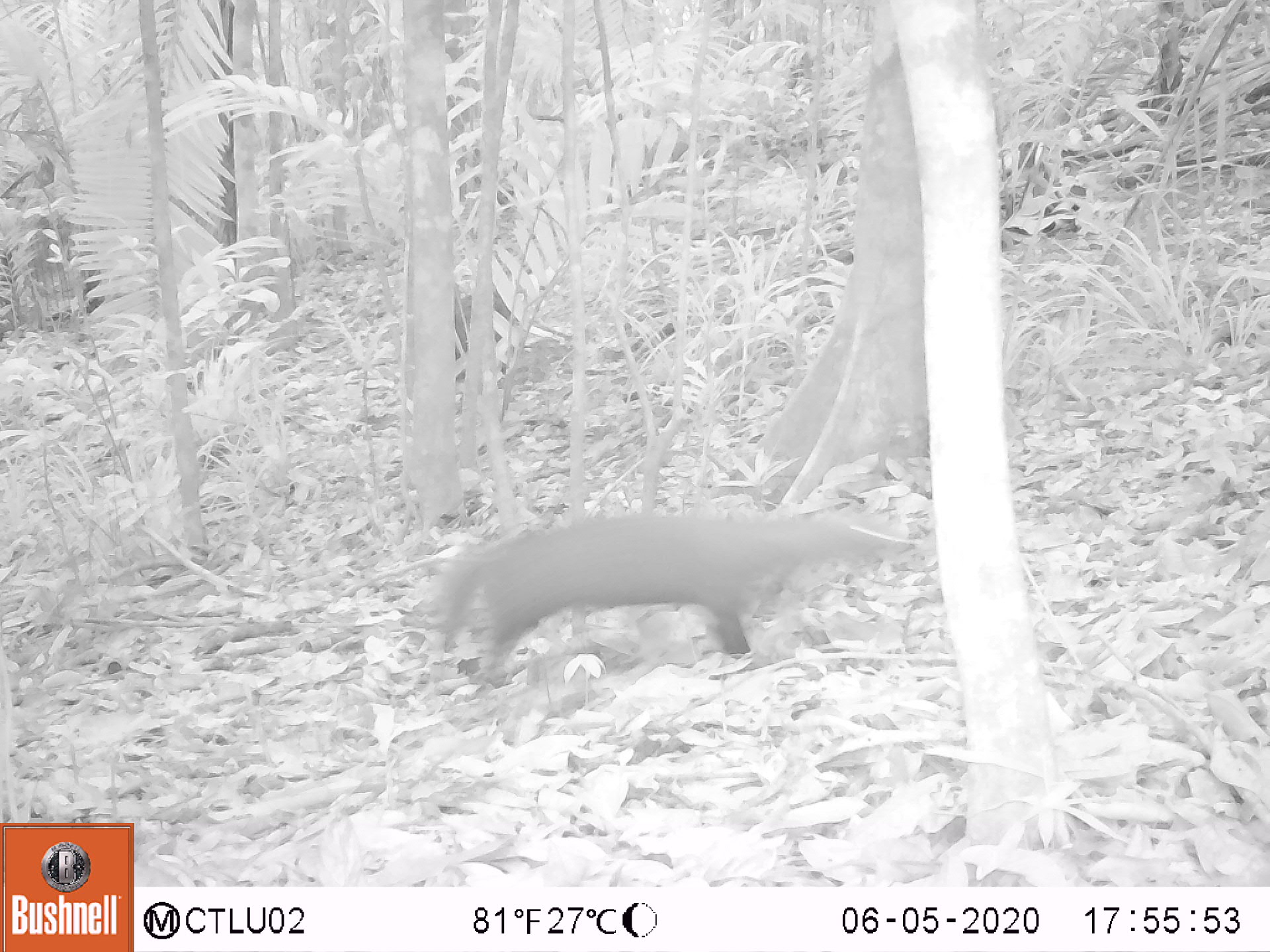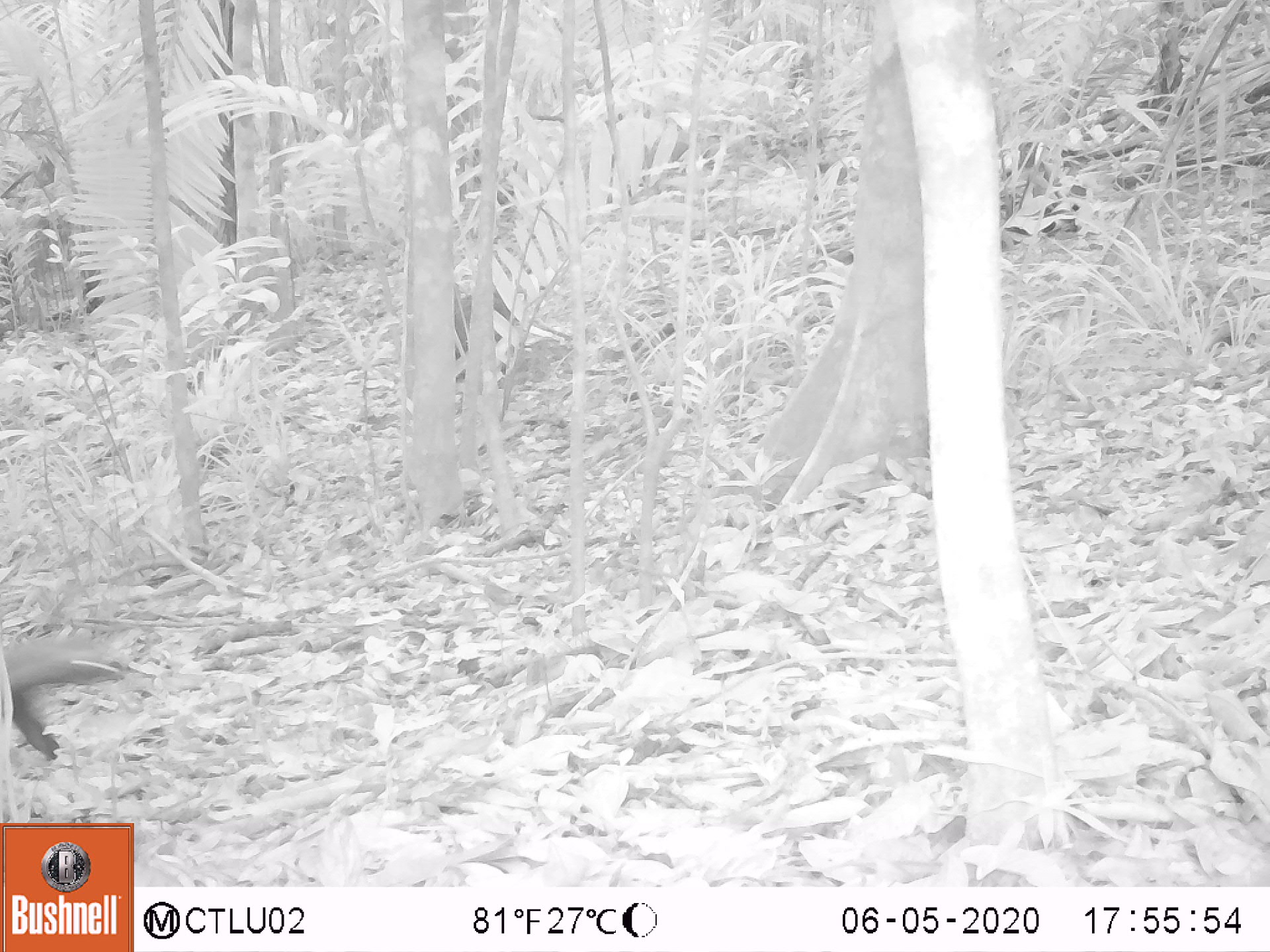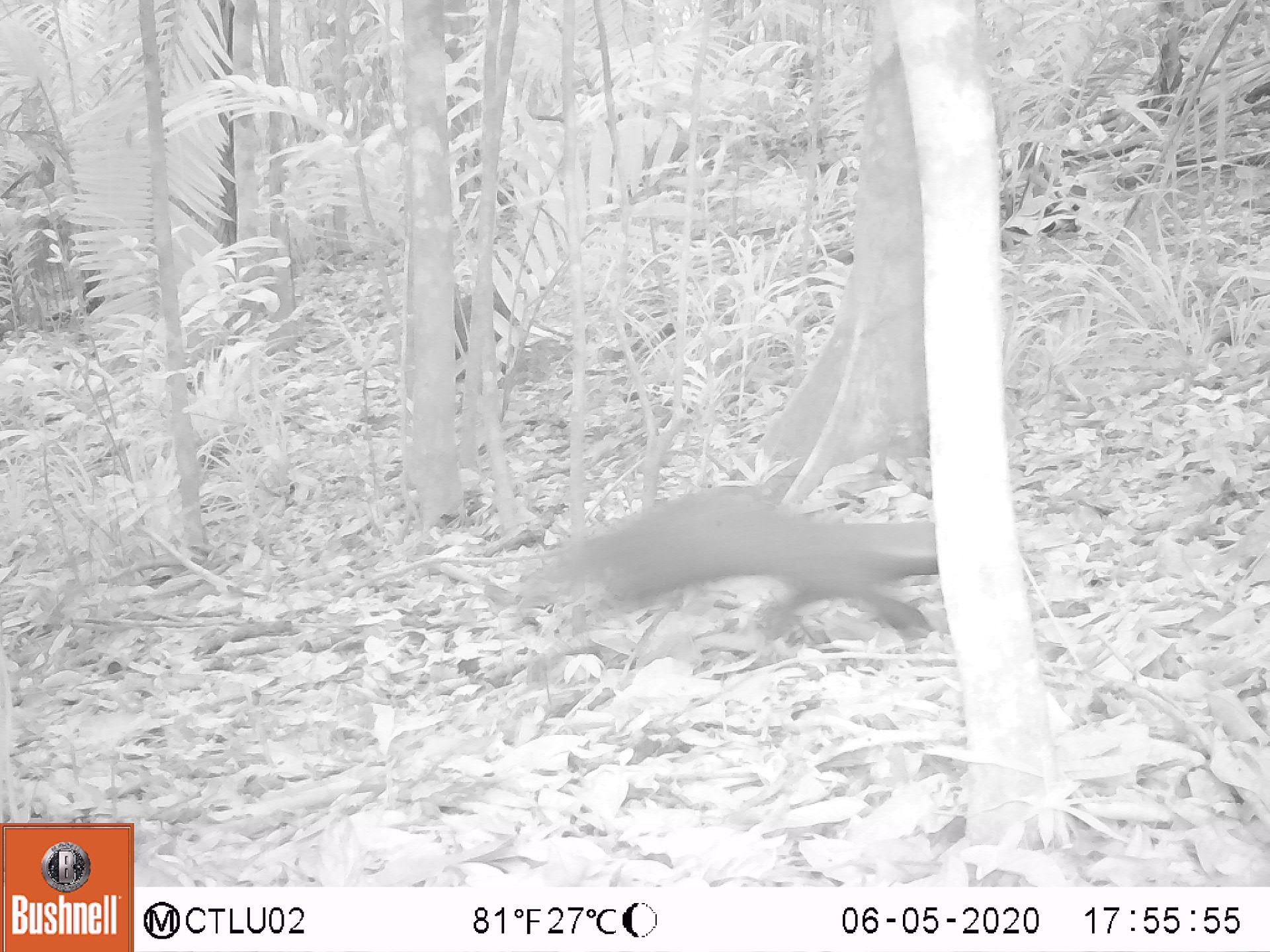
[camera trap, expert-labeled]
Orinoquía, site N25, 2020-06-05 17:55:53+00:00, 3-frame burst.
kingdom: Animalia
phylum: Chordata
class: Mammalia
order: Carnivora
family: Canidae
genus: Speothos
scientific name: Speothos venaticus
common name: bush dog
Bush dog (Speothos venaticus).